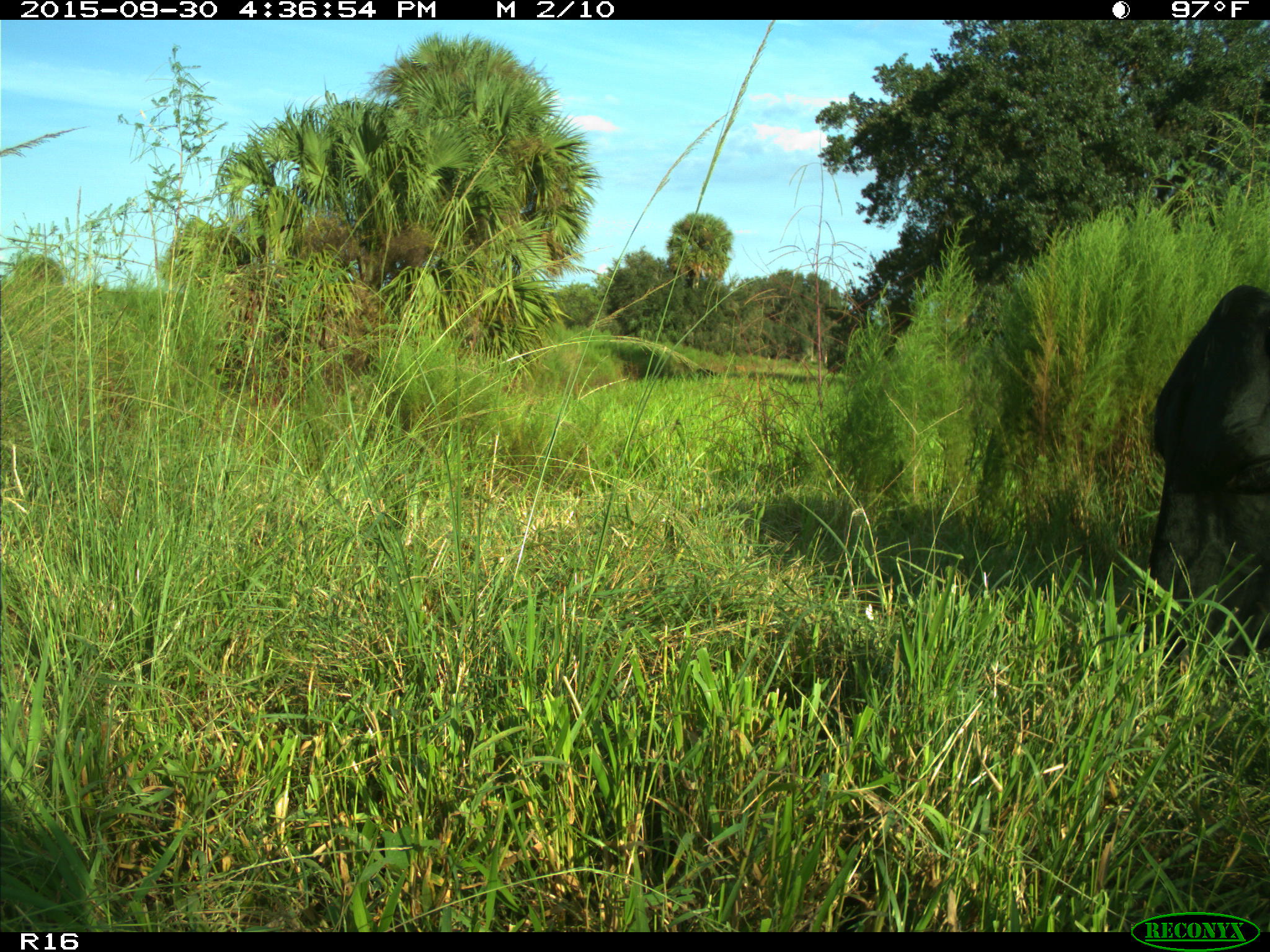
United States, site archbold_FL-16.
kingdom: Animalia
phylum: Chordata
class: Mammalia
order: Artiodactyla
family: Bovidae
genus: Bos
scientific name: Bos taurus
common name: domestic cow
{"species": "Bos taurus (domestic cow)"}